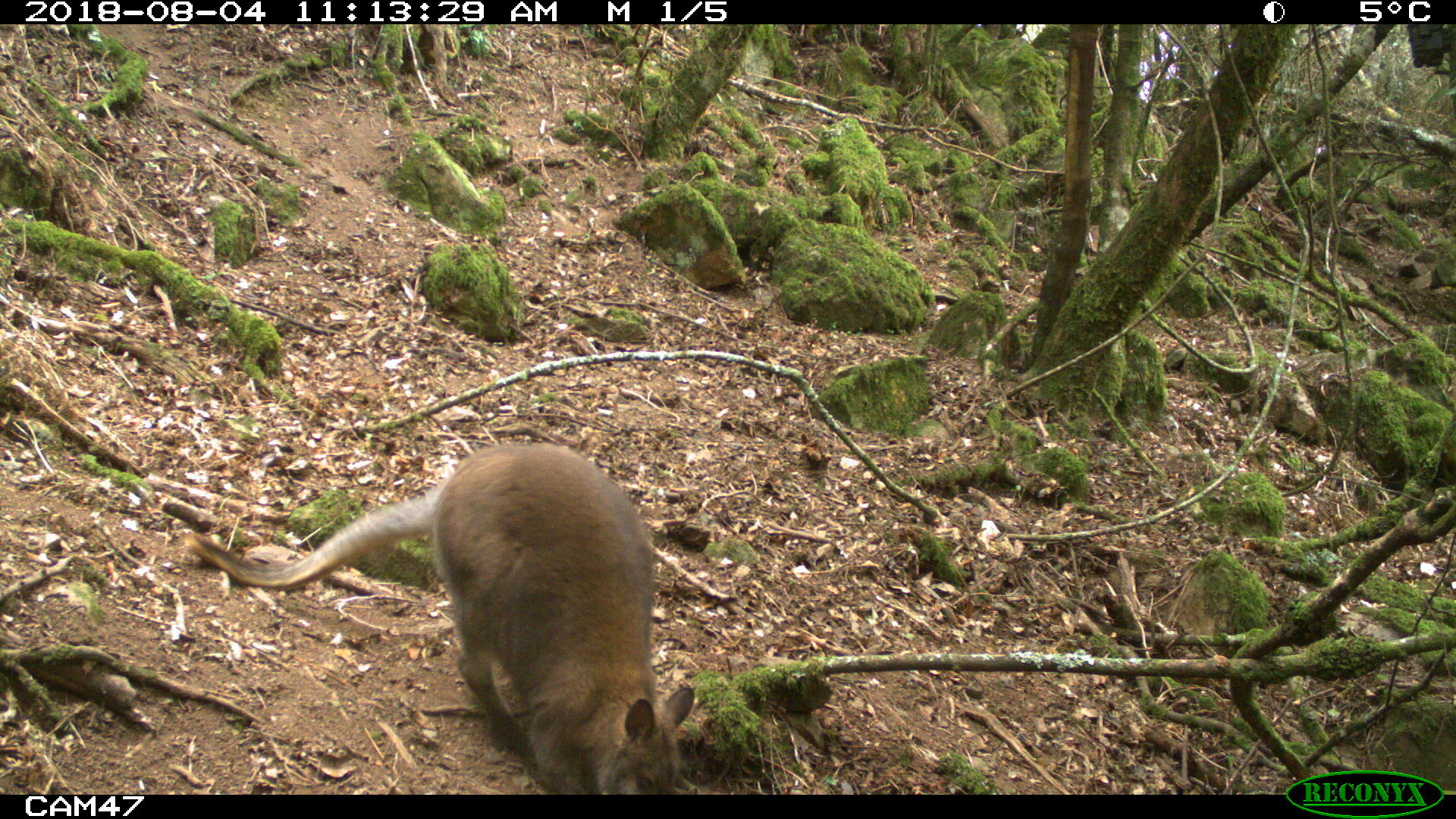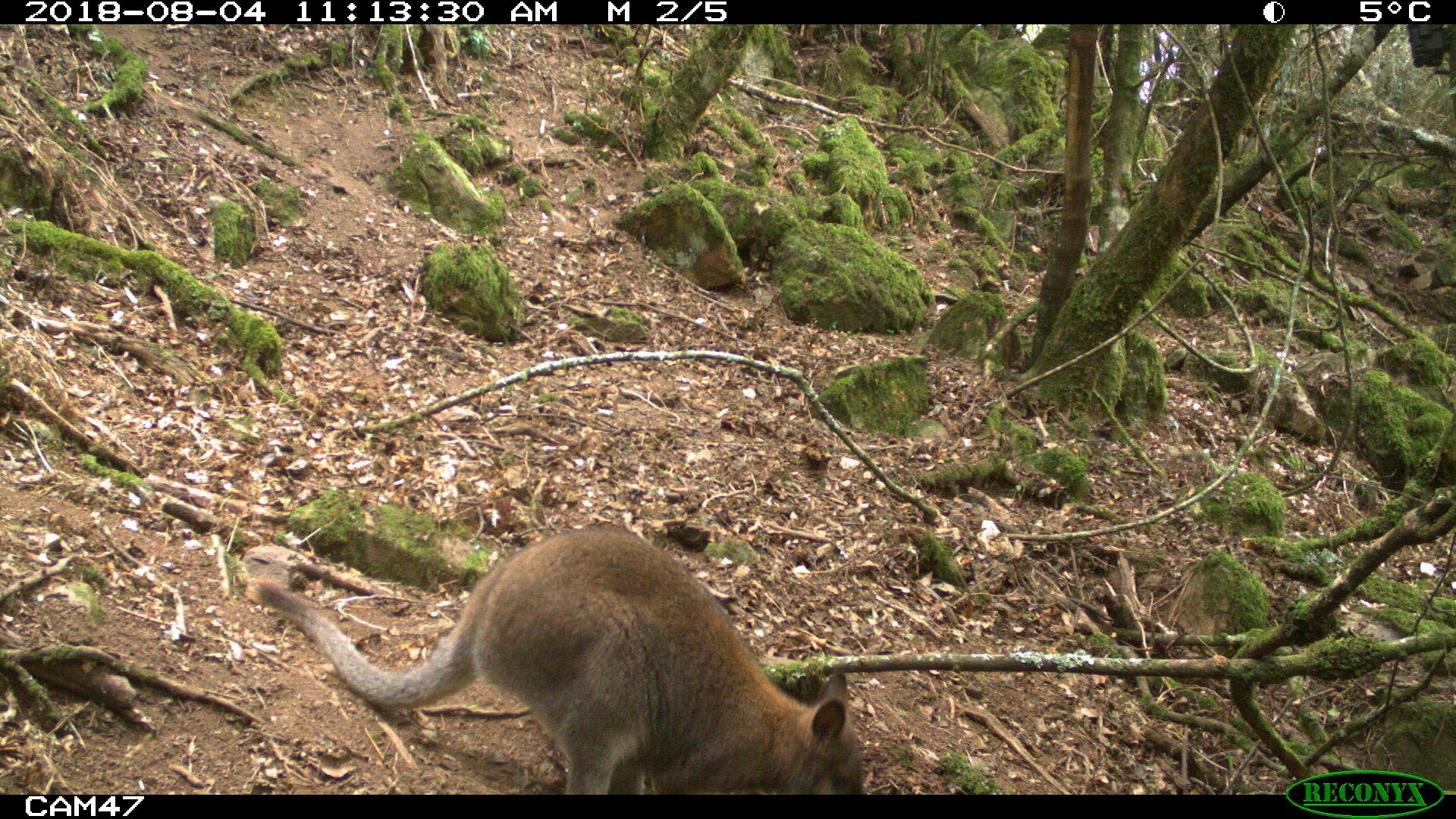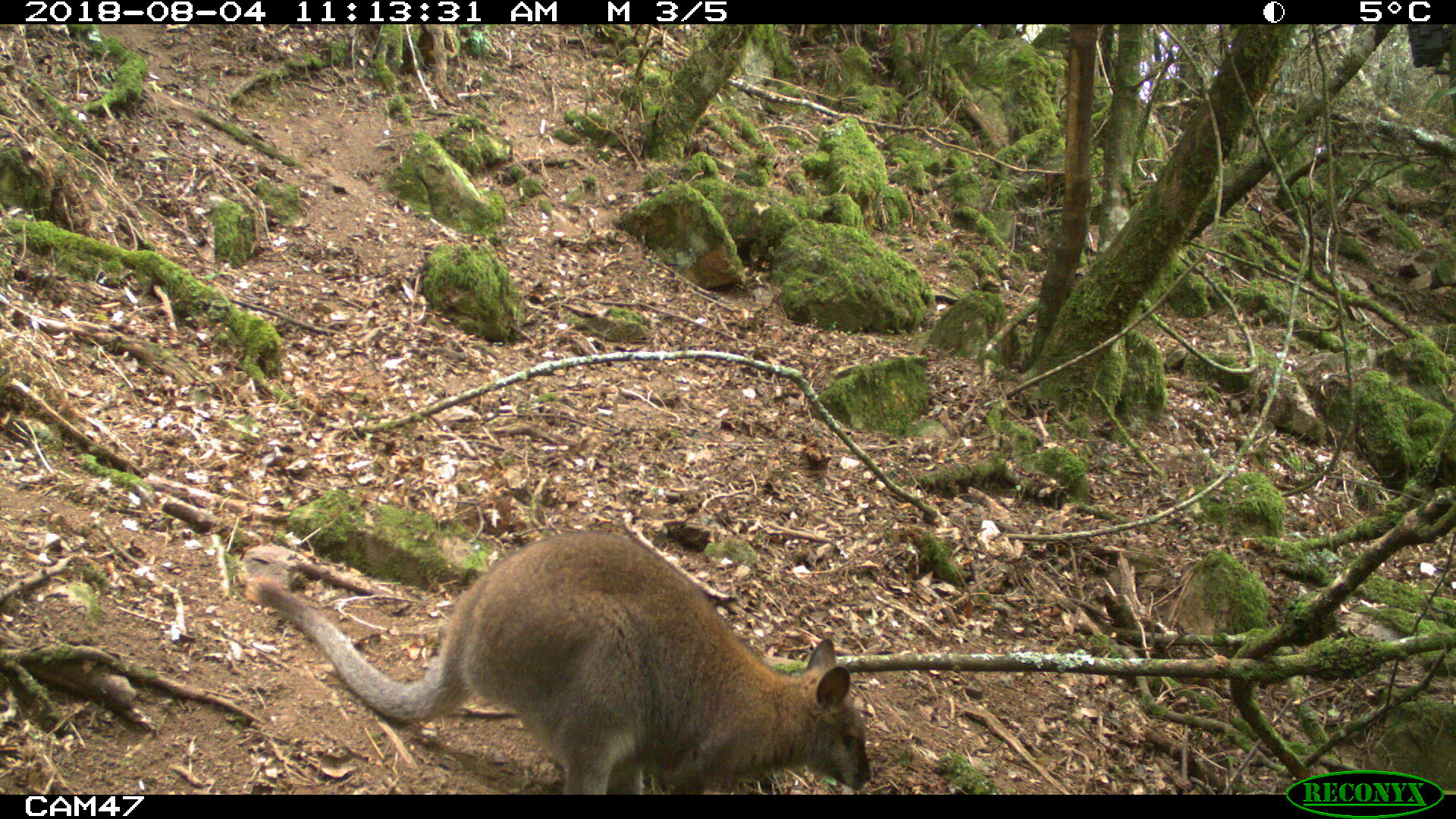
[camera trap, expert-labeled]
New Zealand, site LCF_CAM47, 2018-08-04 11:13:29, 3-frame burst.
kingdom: Animalia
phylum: Chordata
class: Mammalia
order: Diprotodontia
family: Macropodidae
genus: Notamacropus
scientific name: Notamacropus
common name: wallaby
Wallaby (Notamacropus).